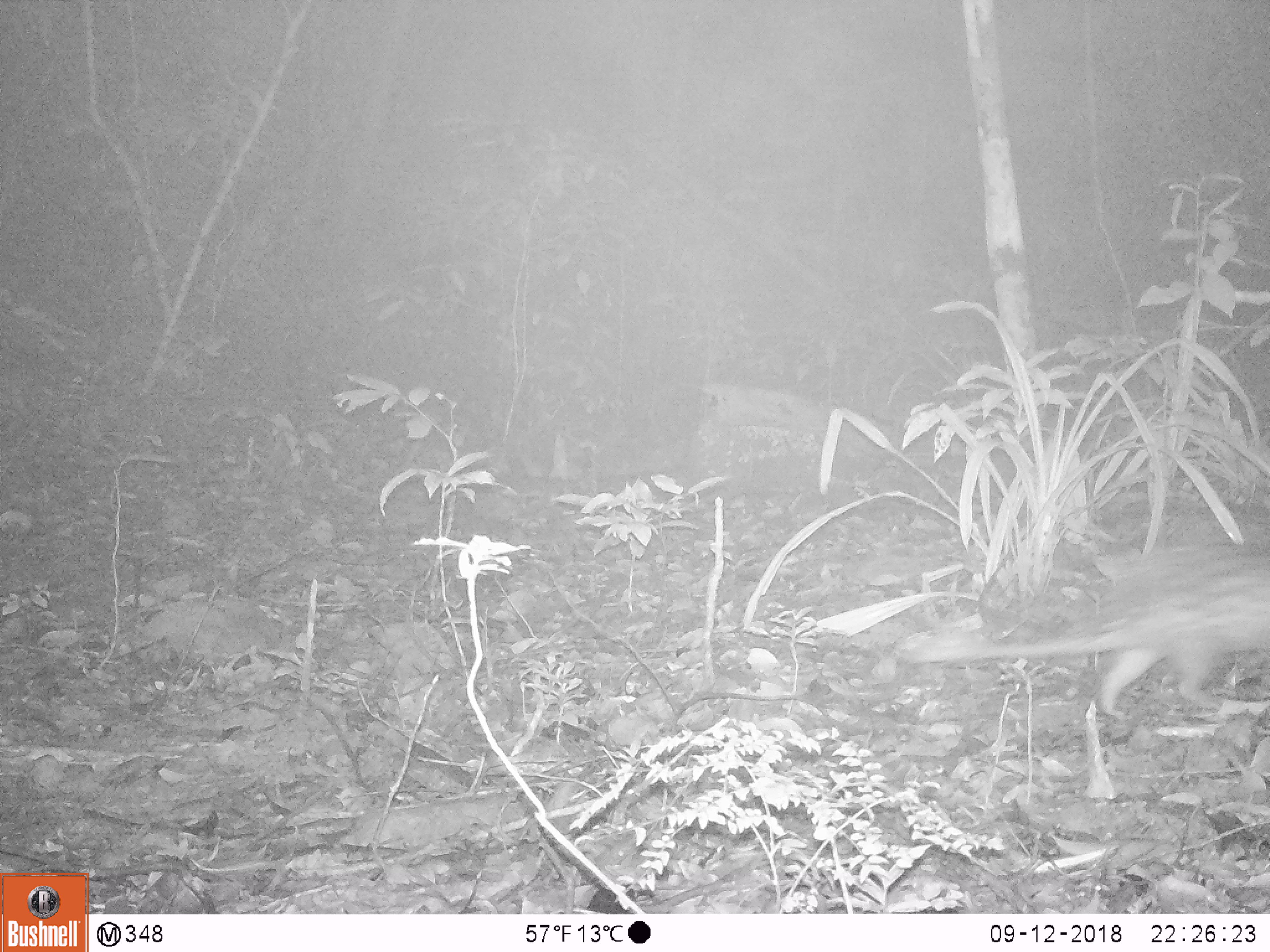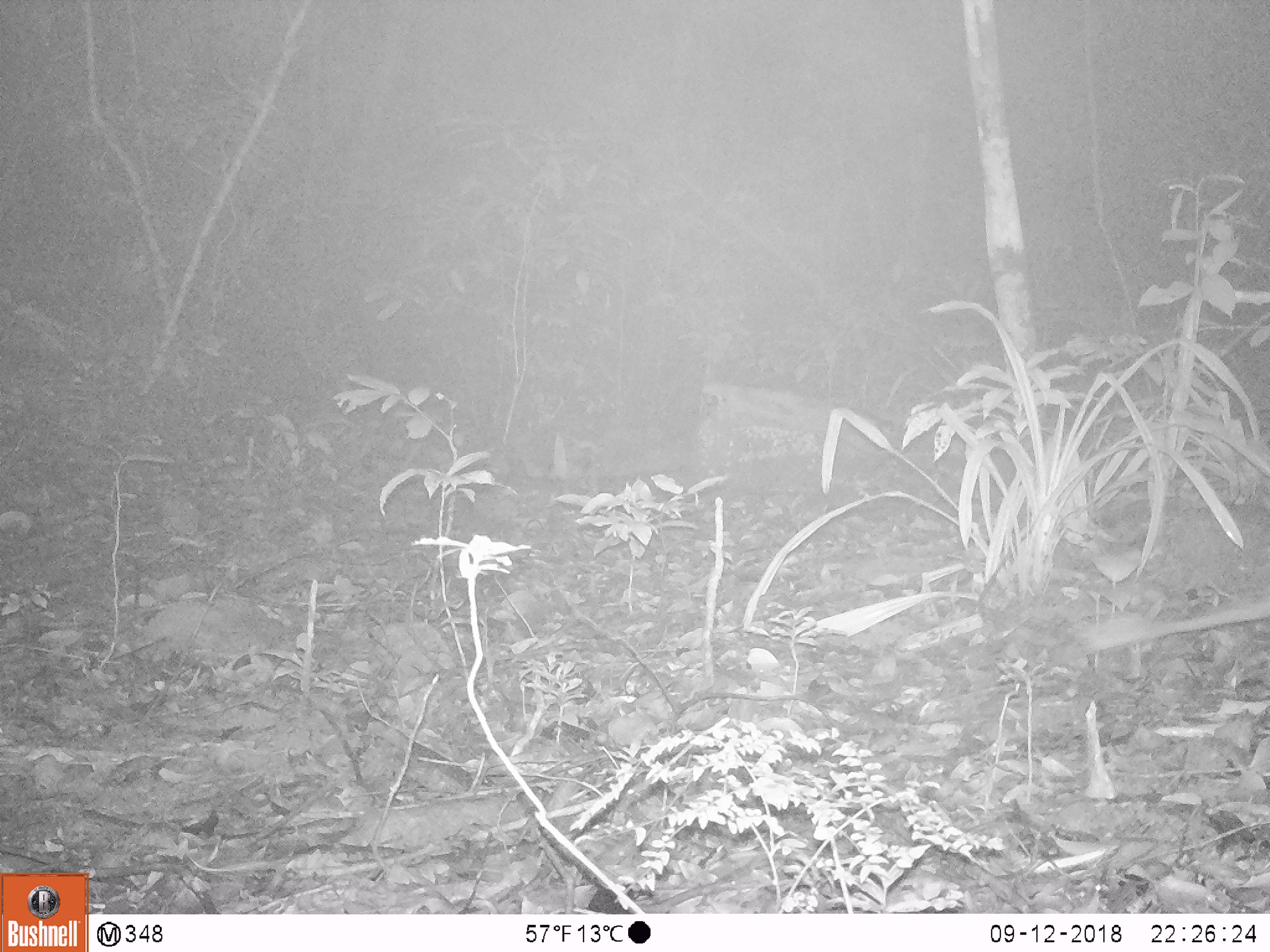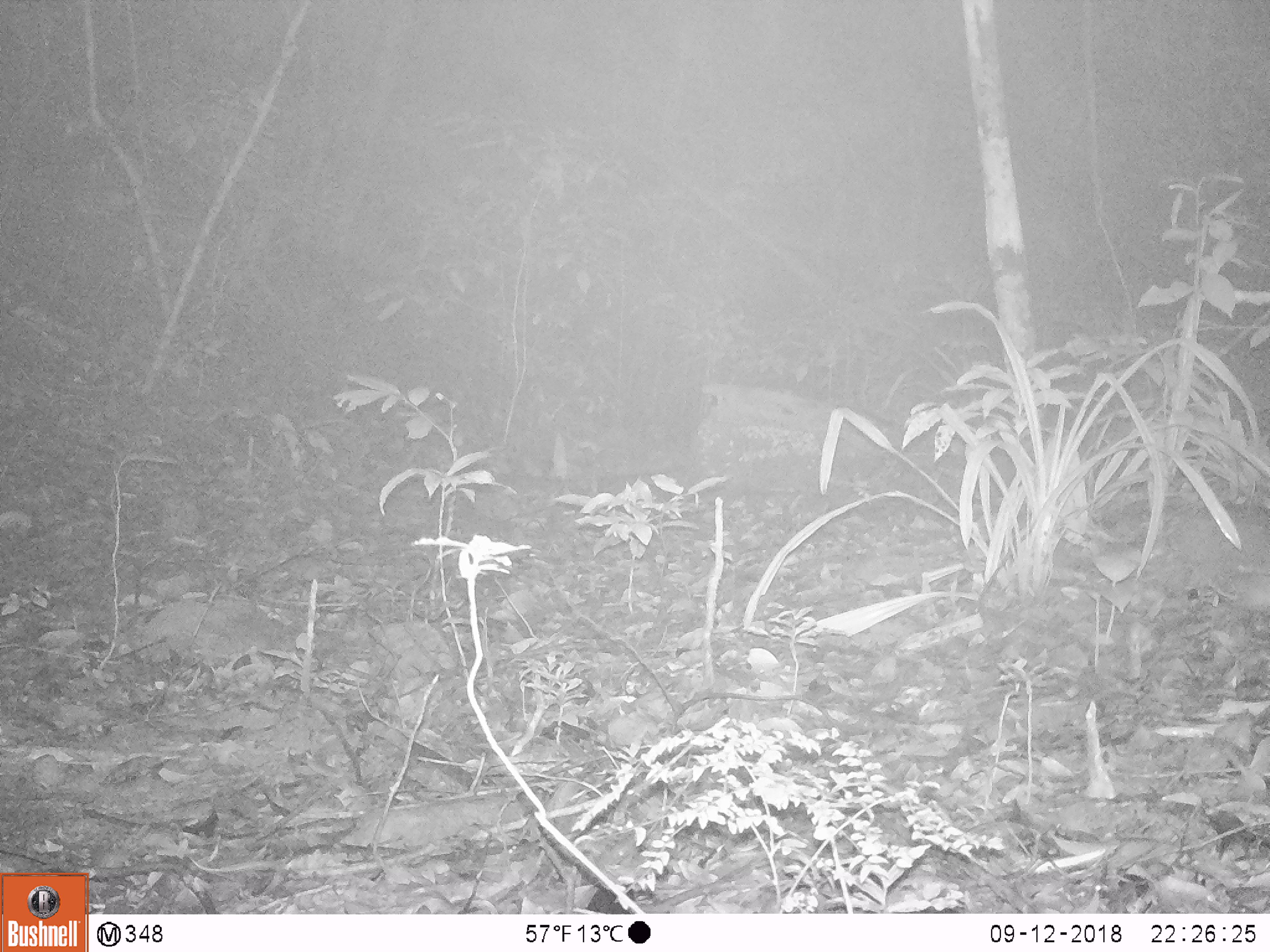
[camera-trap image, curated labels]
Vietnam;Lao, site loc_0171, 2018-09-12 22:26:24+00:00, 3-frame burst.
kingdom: Animalia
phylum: Chordata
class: Mammalia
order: Rodentia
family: Hystricidae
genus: Atherurus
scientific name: Atherurus macrourus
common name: asiatic brush-tailed porcupine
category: asiatic brush tailed porcupine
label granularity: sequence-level